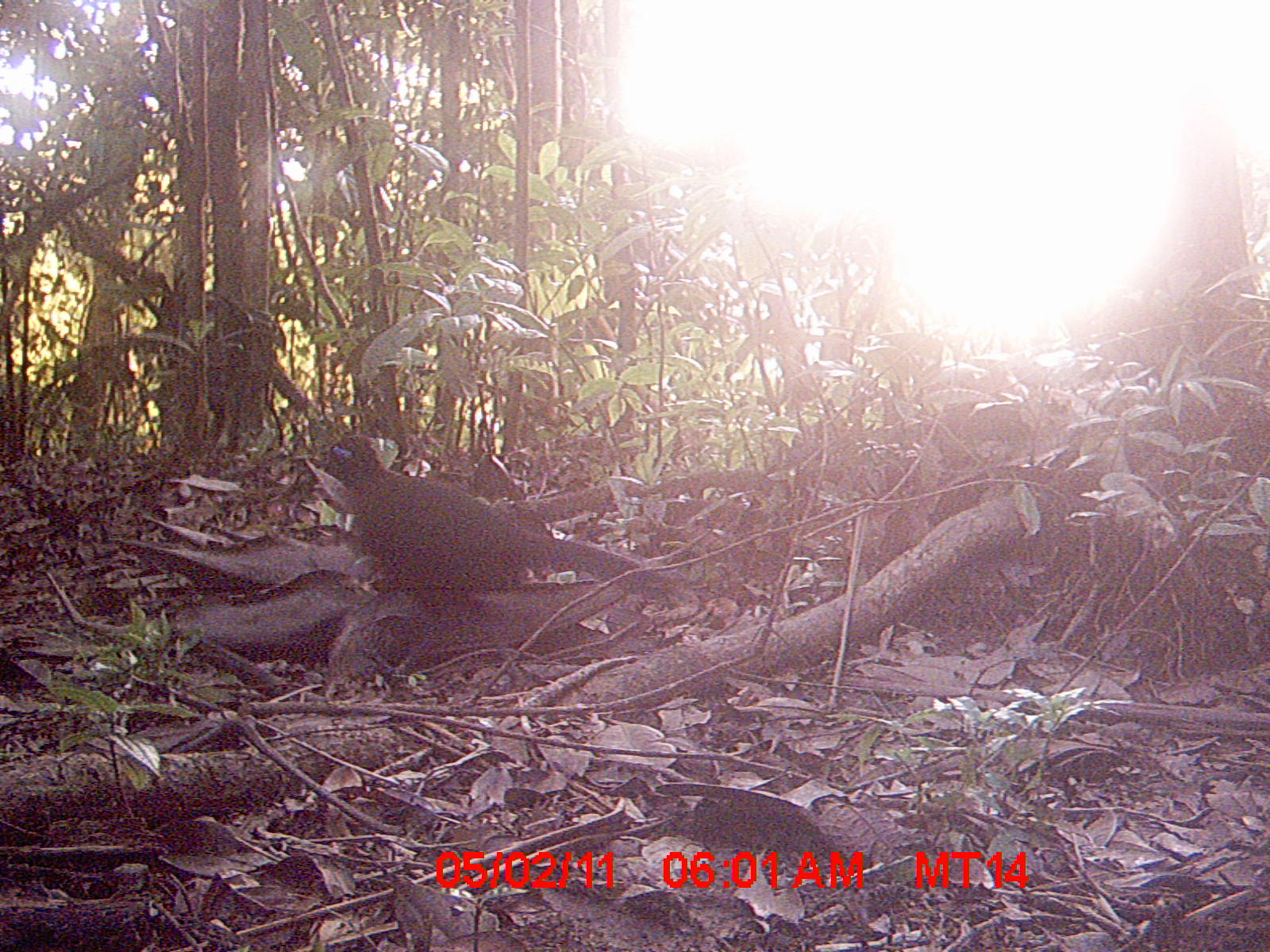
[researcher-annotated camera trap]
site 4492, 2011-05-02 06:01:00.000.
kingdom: Animalia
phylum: Chordata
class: Aves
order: Cuculiformes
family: Cuculidae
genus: Coua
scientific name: Coua serriana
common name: red-breasted coua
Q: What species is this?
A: Coua serriana (red-breasted coua).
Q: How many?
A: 1.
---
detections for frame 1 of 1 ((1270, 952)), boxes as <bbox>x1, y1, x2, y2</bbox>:
coua serriana: <bbox>325, 434, 680, 596</bbox>